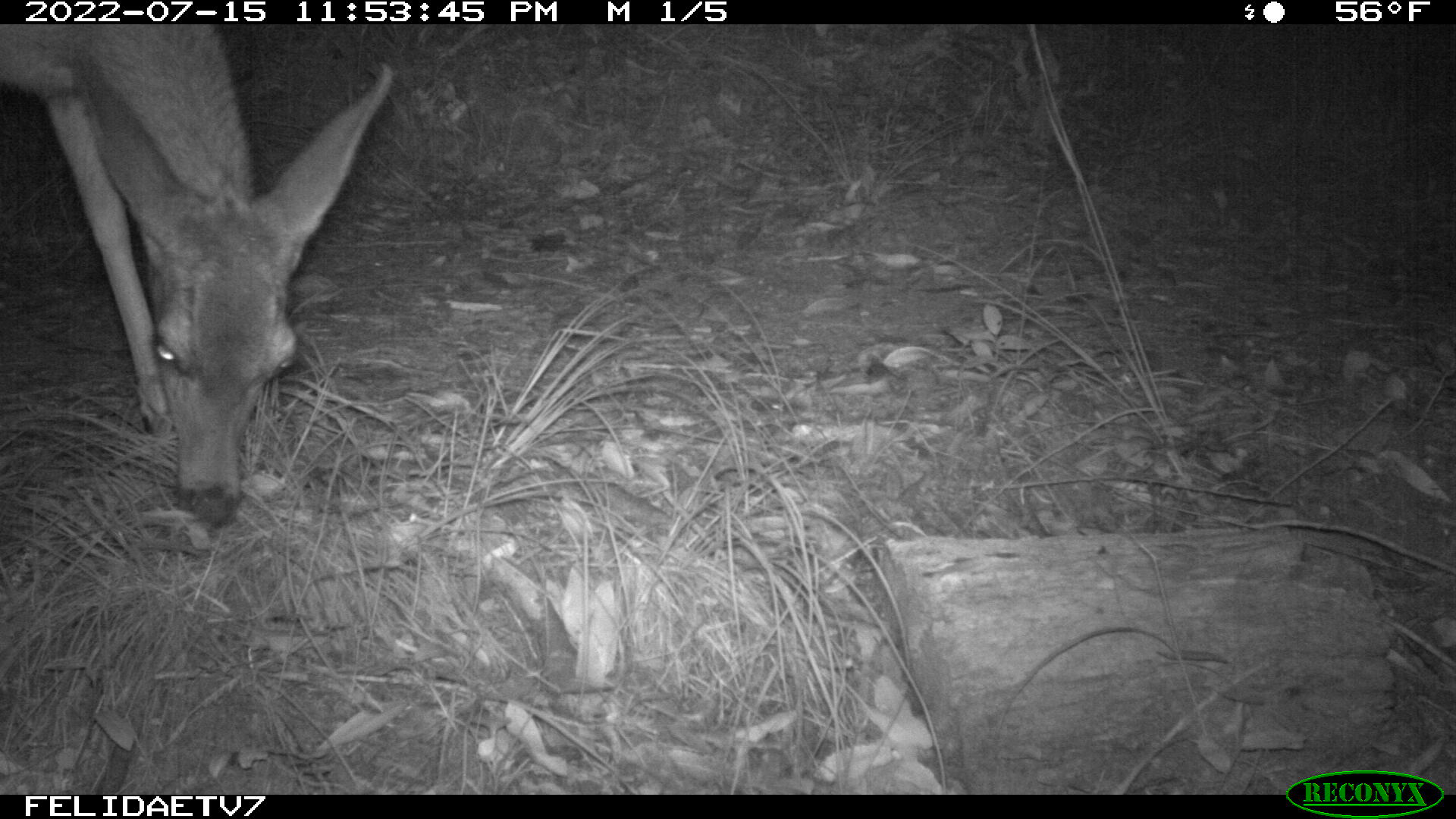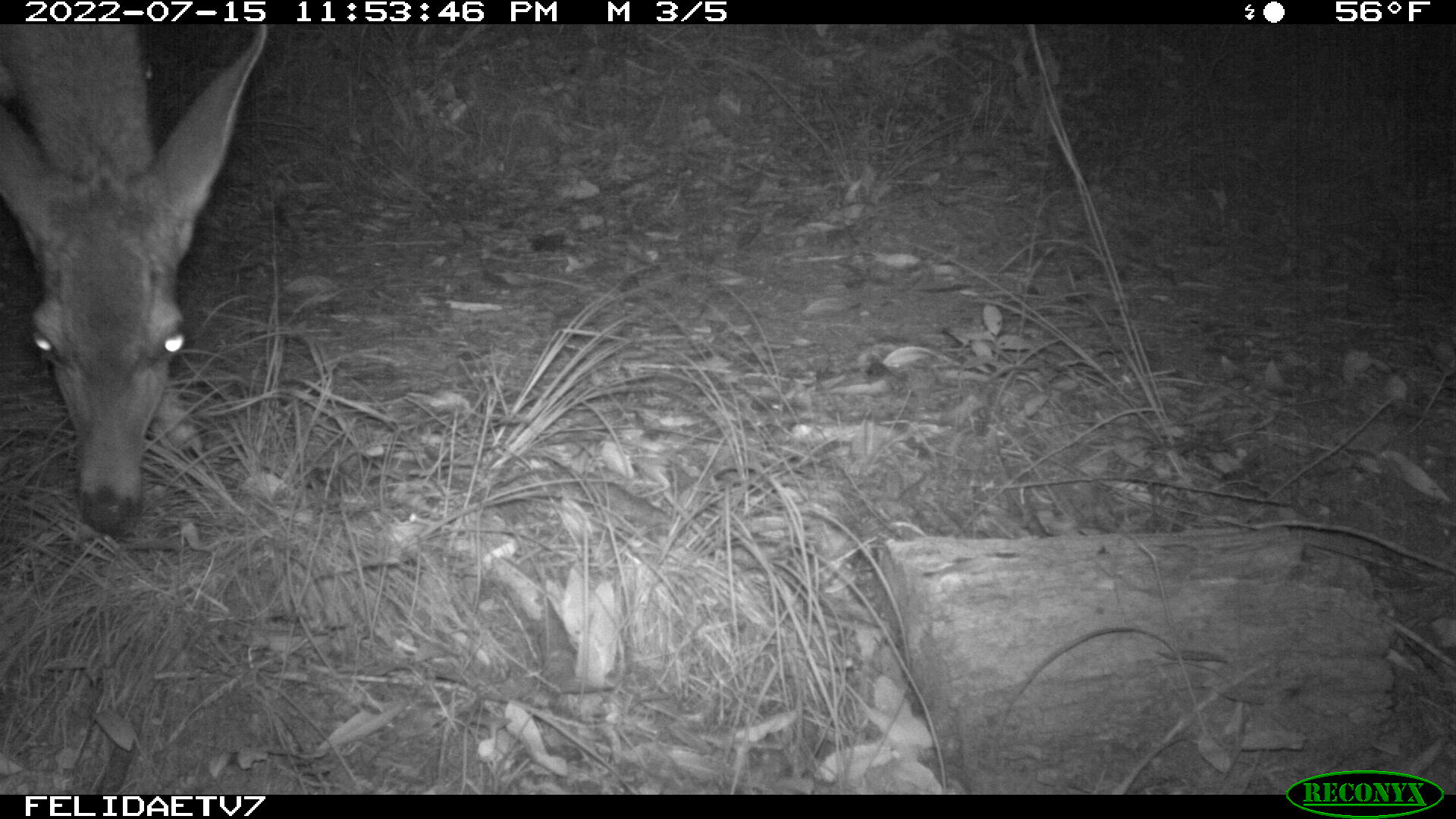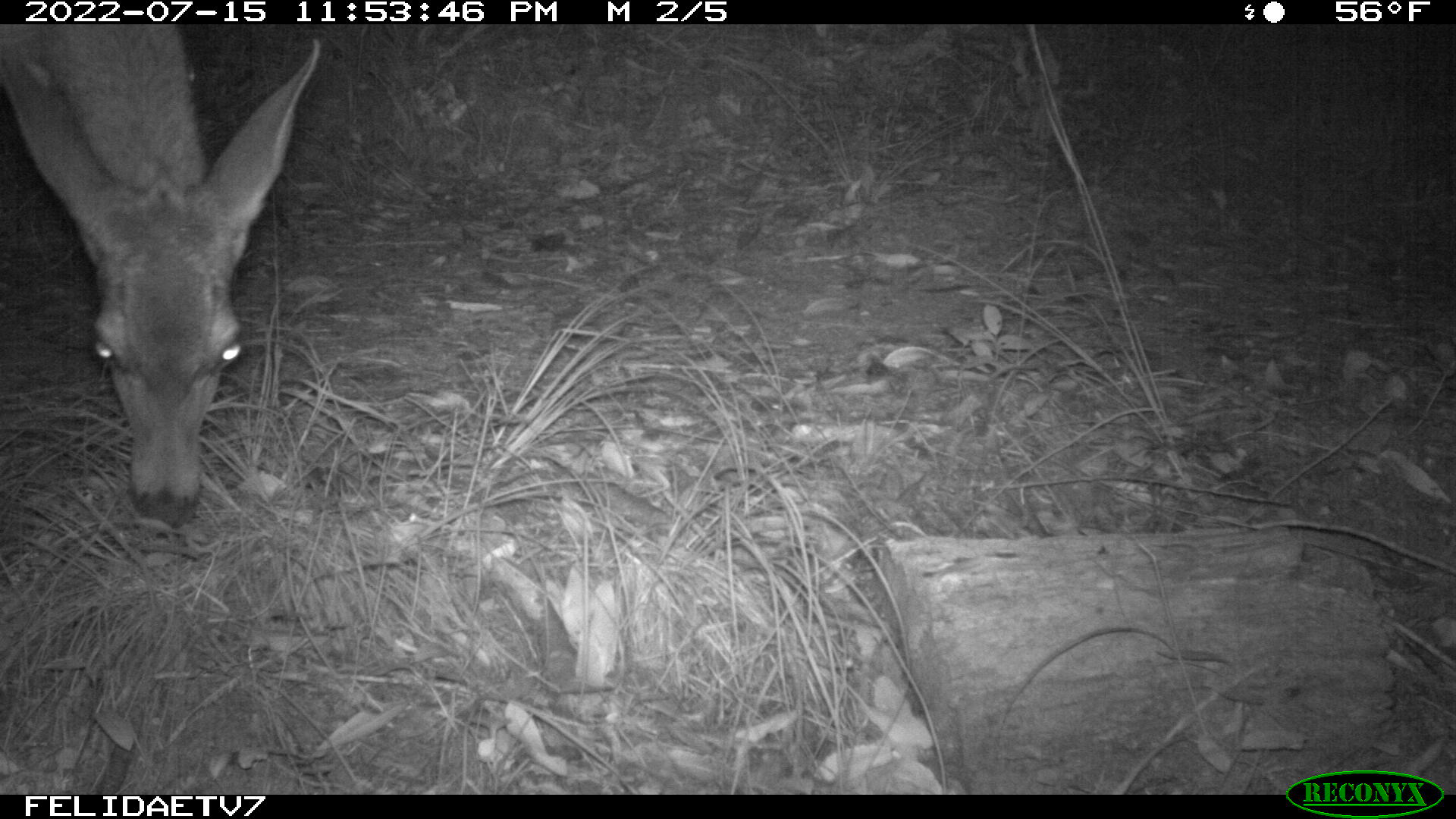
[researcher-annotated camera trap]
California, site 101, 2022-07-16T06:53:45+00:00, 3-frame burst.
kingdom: Animalia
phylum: Chordata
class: Mammalia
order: Artiodactyla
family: Cervidae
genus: Odocoileus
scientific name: Odocoileus hemionus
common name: mule deer